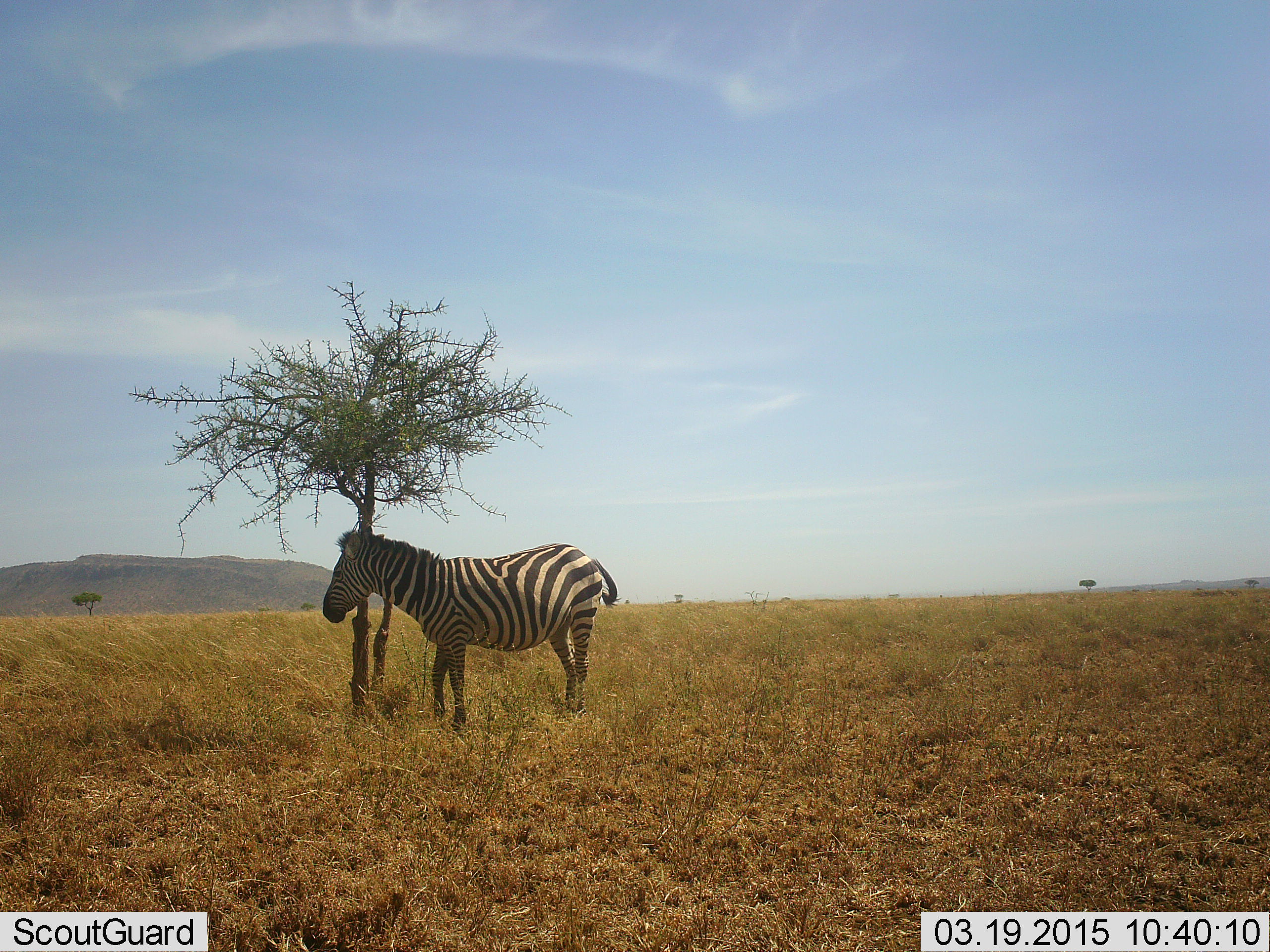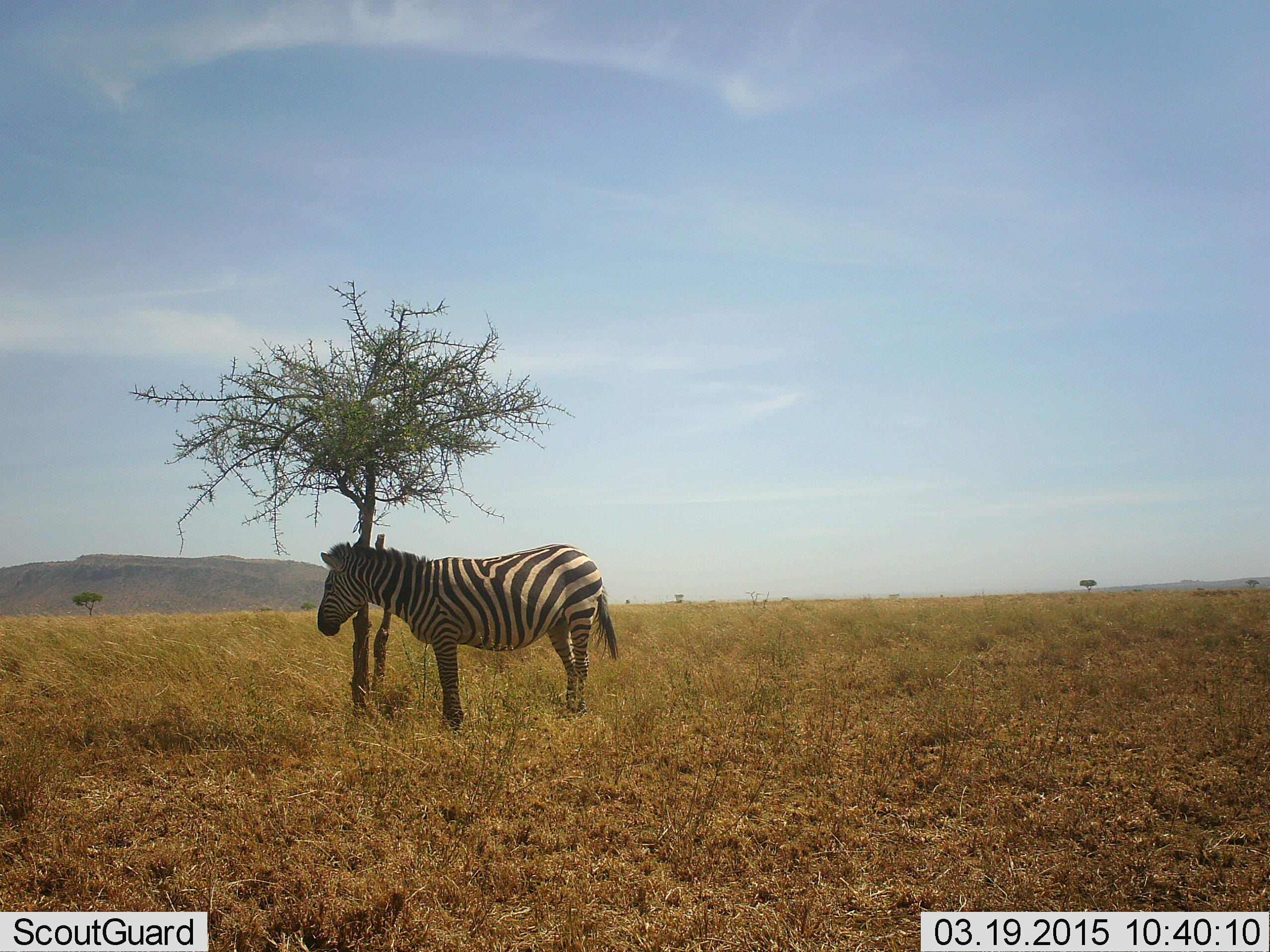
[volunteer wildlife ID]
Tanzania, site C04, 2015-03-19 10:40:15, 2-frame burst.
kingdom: Animalia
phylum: Chordata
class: Mammalia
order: Perissodactyla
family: Equidae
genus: Equus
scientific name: Equus quagga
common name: plains zebra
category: zebra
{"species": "zebra (plains zebra) (Equus quagga)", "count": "1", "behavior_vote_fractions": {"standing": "100%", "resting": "0%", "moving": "0%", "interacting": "0%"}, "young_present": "0%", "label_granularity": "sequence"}